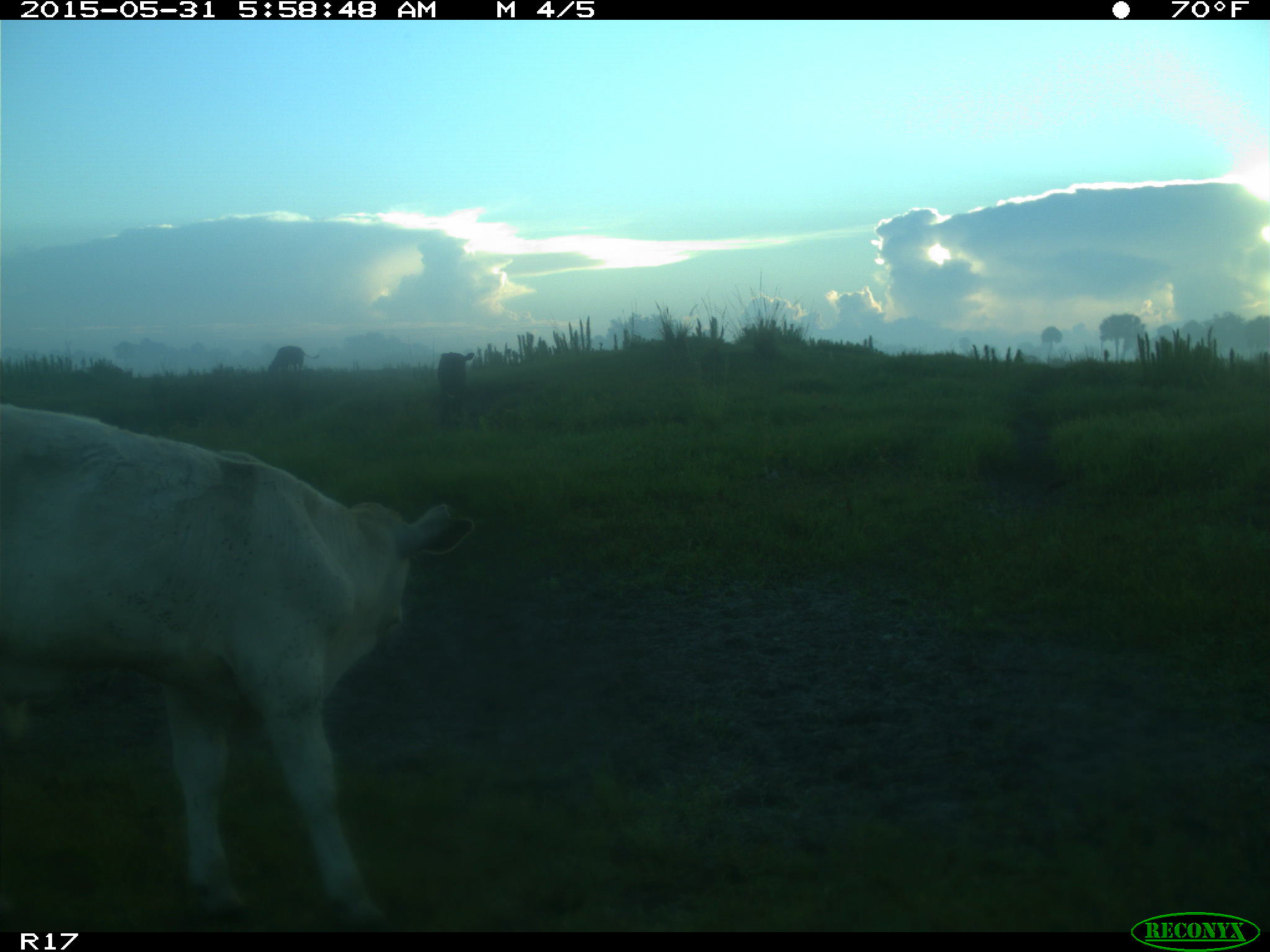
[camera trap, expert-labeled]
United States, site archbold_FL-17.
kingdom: Animalia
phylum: Chordata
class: Mammalia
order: Artiodactyla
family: Bovidae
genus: Bos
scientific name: Bos taurus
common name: domestic cow